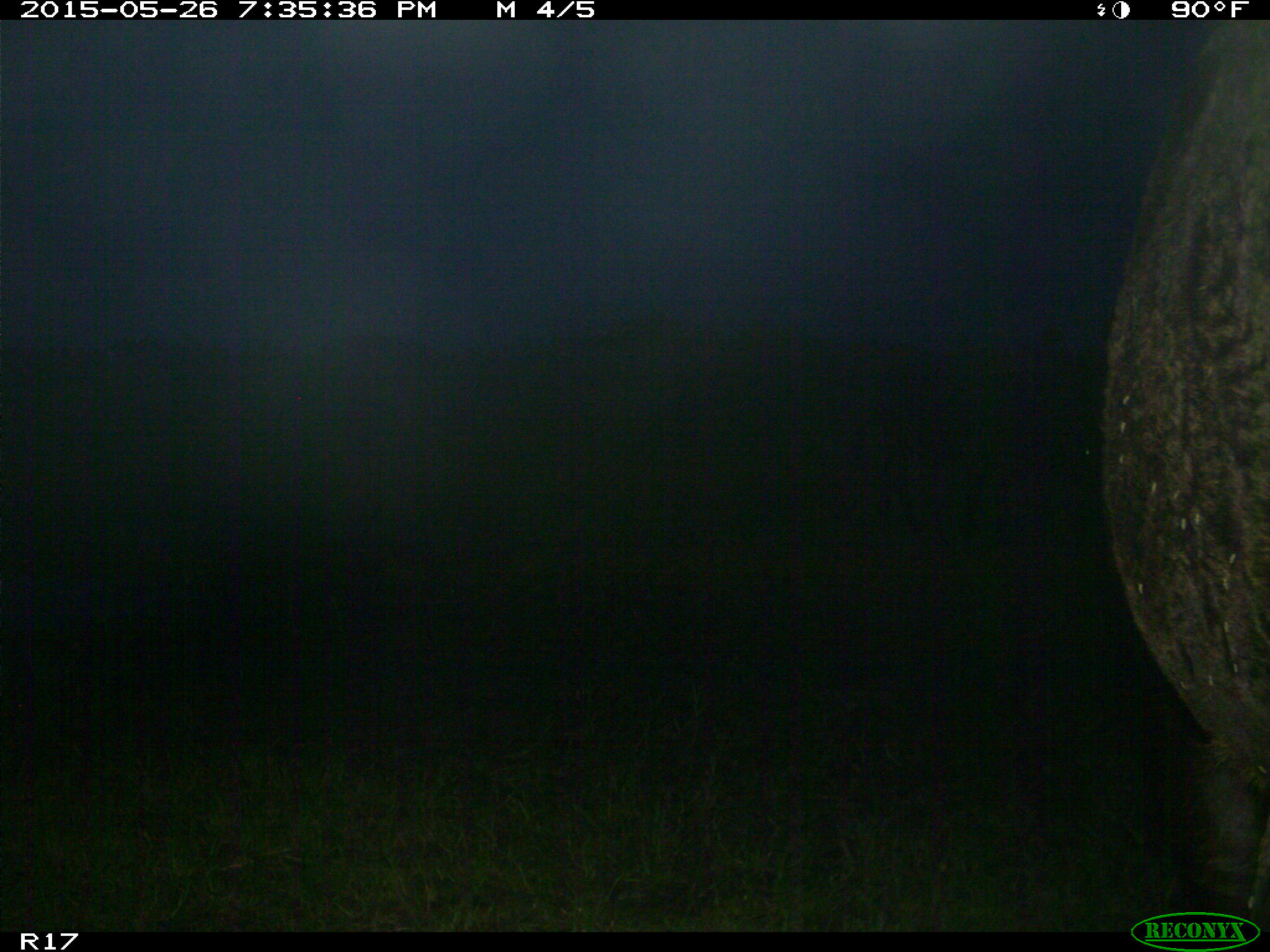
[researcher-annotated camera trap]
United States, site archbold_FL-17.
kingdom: Animalia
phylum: Chordata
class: Mammalia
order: Artiodactyla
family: Bovidae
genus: Bos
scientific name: Bos taurus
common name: domestic cow